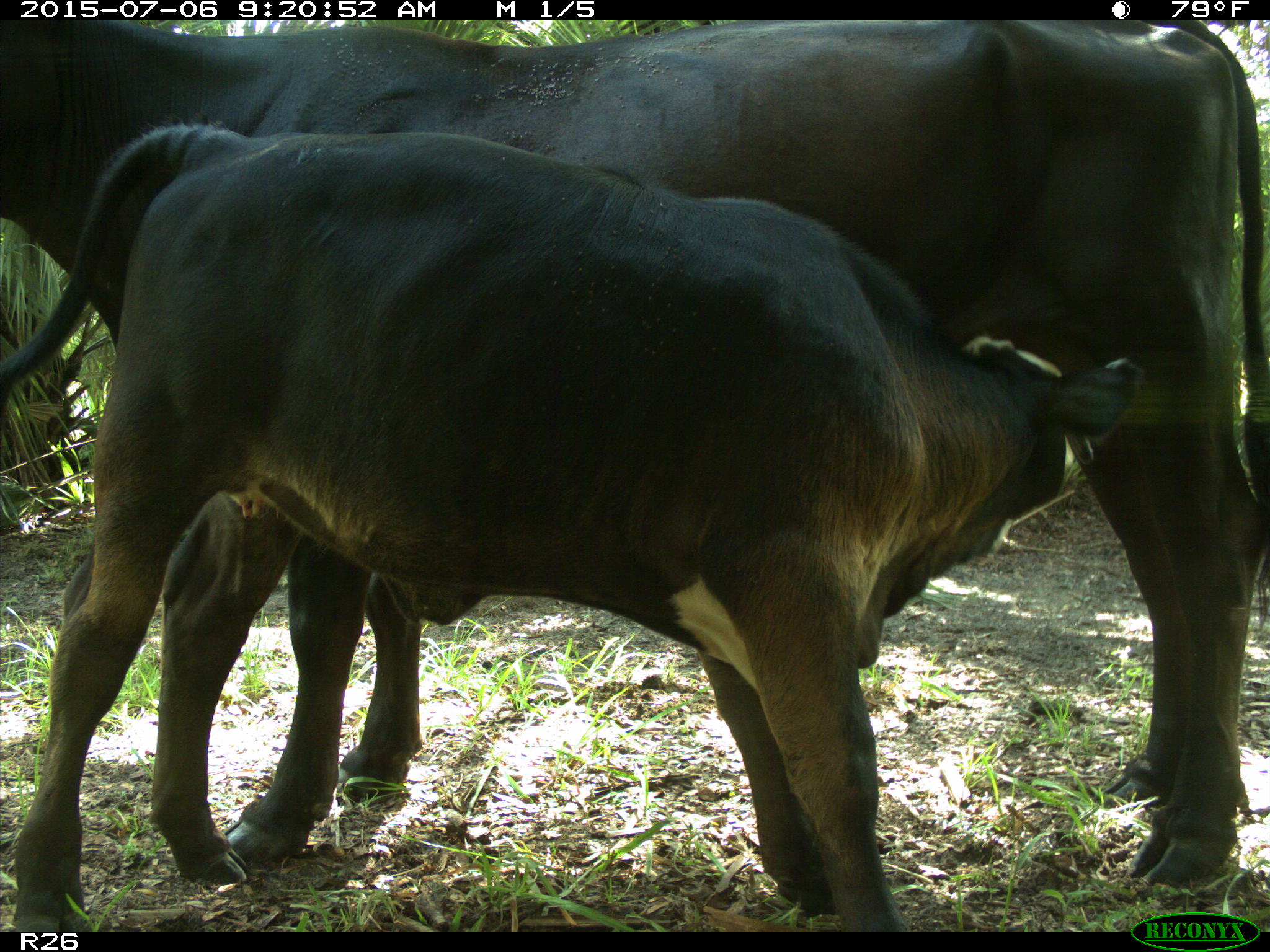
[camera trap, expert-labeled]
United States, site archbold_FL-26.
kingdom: Animalia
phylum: Chordata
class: Mammalia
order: Artiodactyla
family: Bovidae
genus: Bos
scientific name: Bos taurus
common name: domestic cow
Bos taurus (domestic cow).